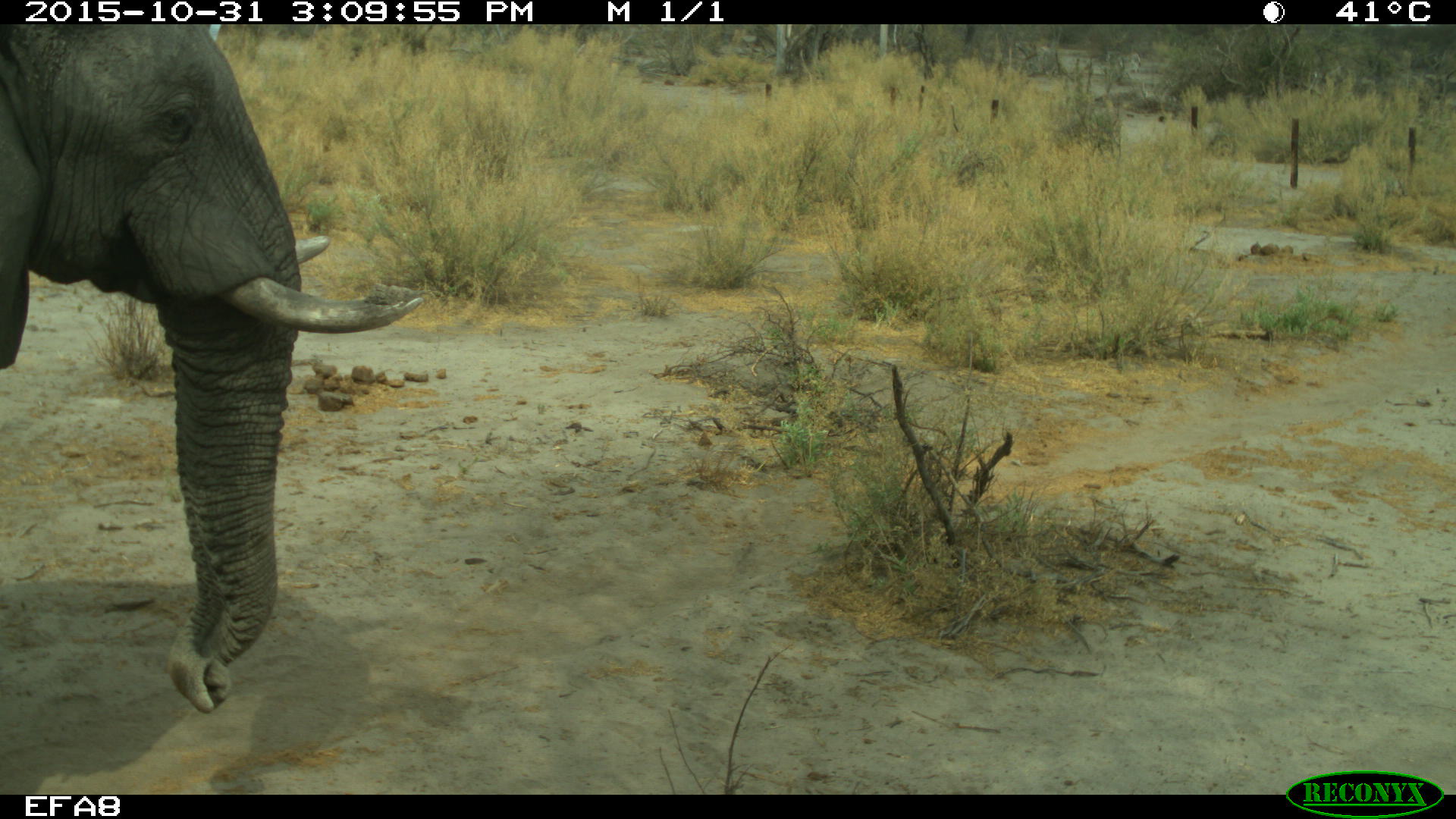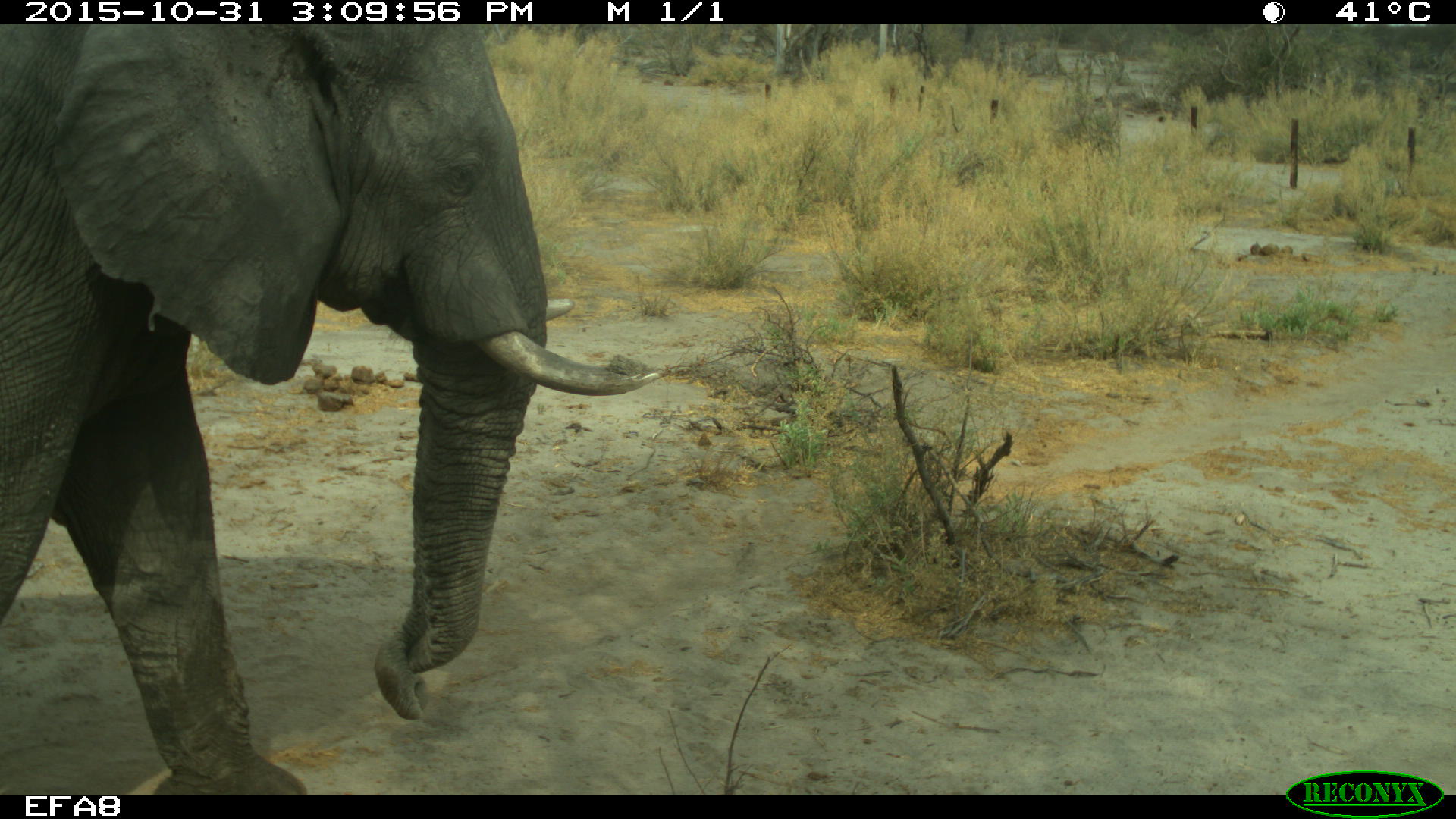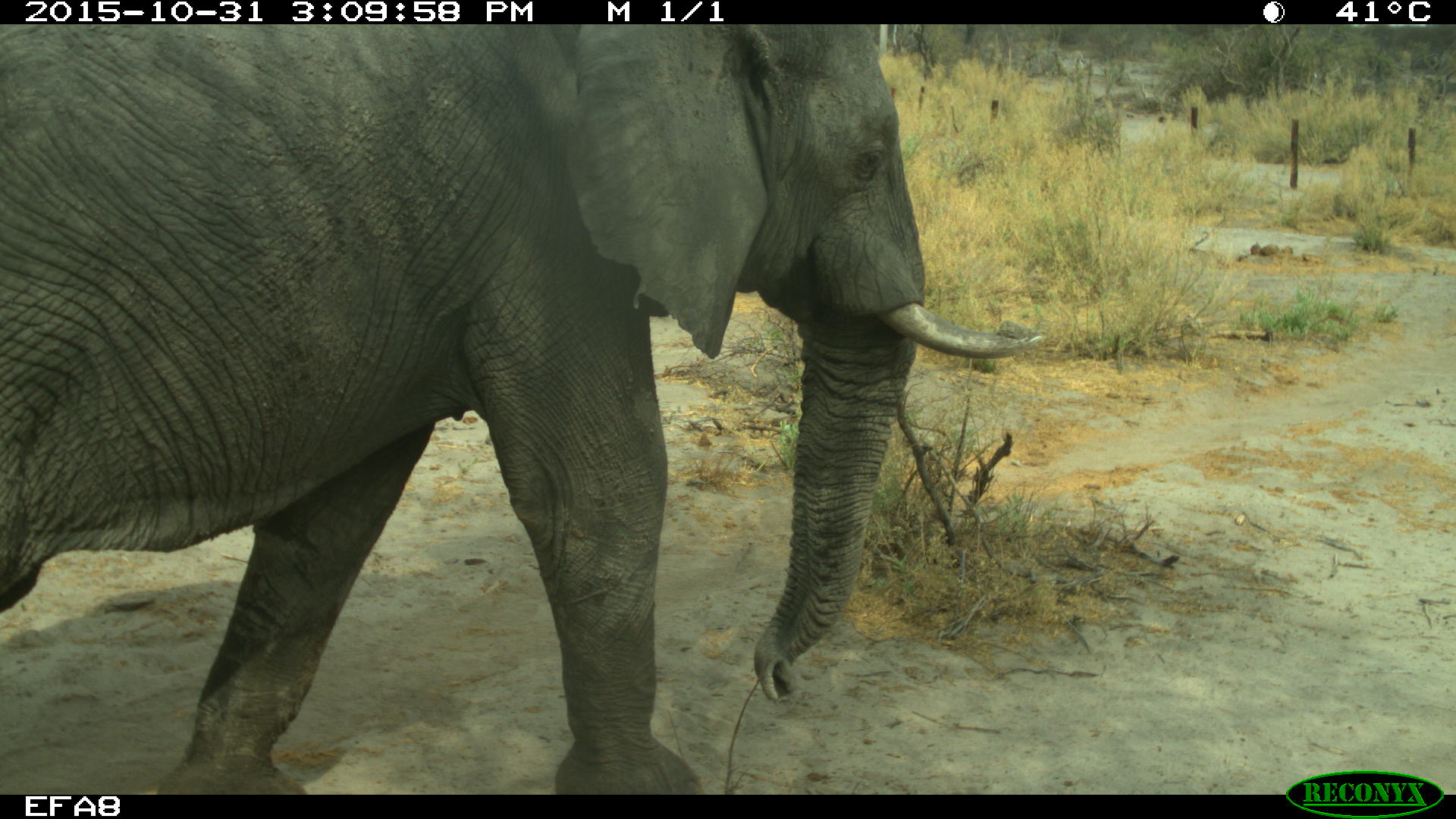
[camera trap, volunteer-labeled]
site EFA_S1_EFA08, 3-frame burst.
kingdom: Animalia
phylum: Chordata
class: Mammalia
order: Proboscidea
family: Elephantidae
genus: Loxodonta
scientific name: Loxodonta africana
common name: african bush elephant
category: elephant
Elephant (african bush elephant) (Loxodonta africana), count 1. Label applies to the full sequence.